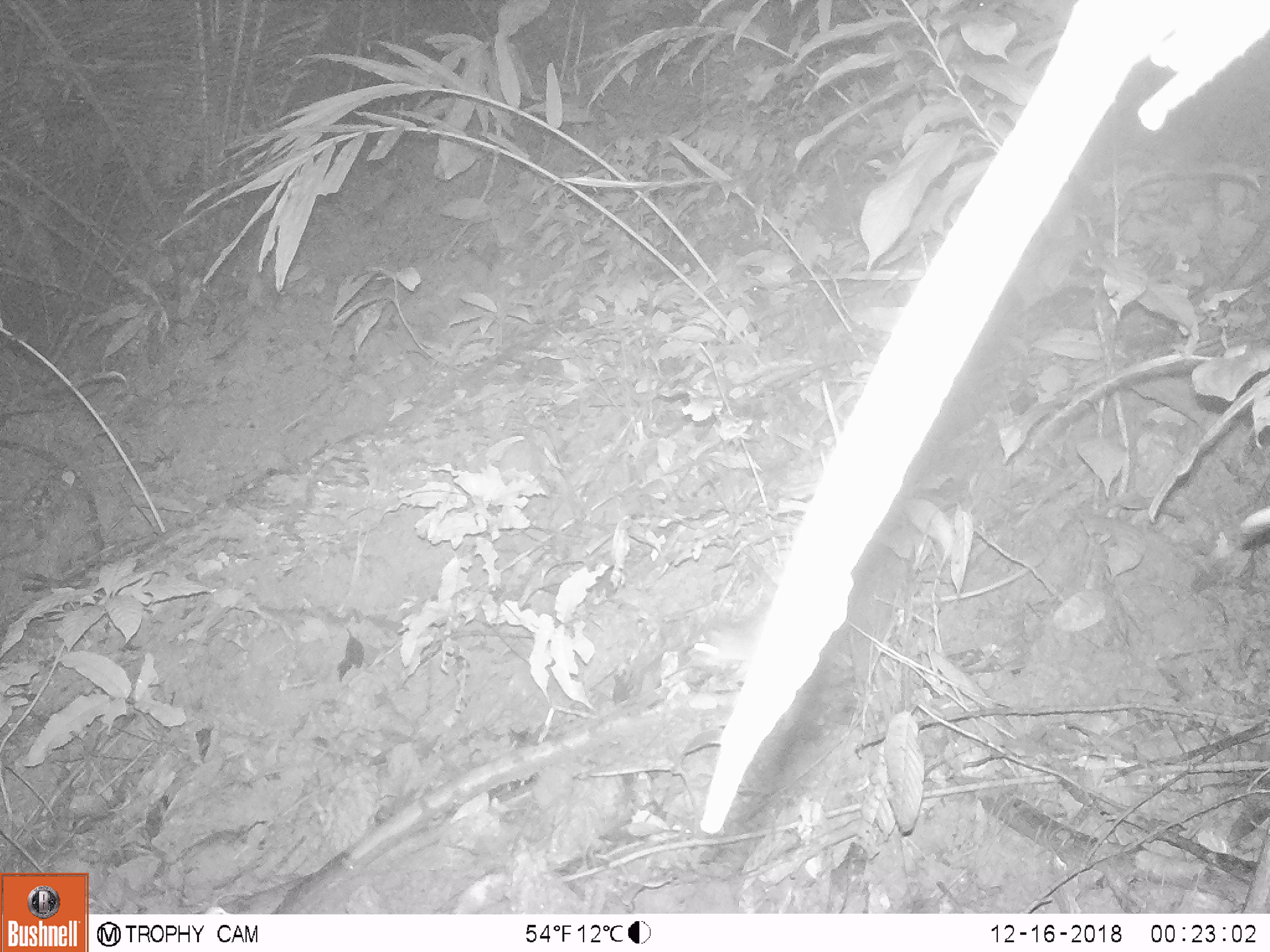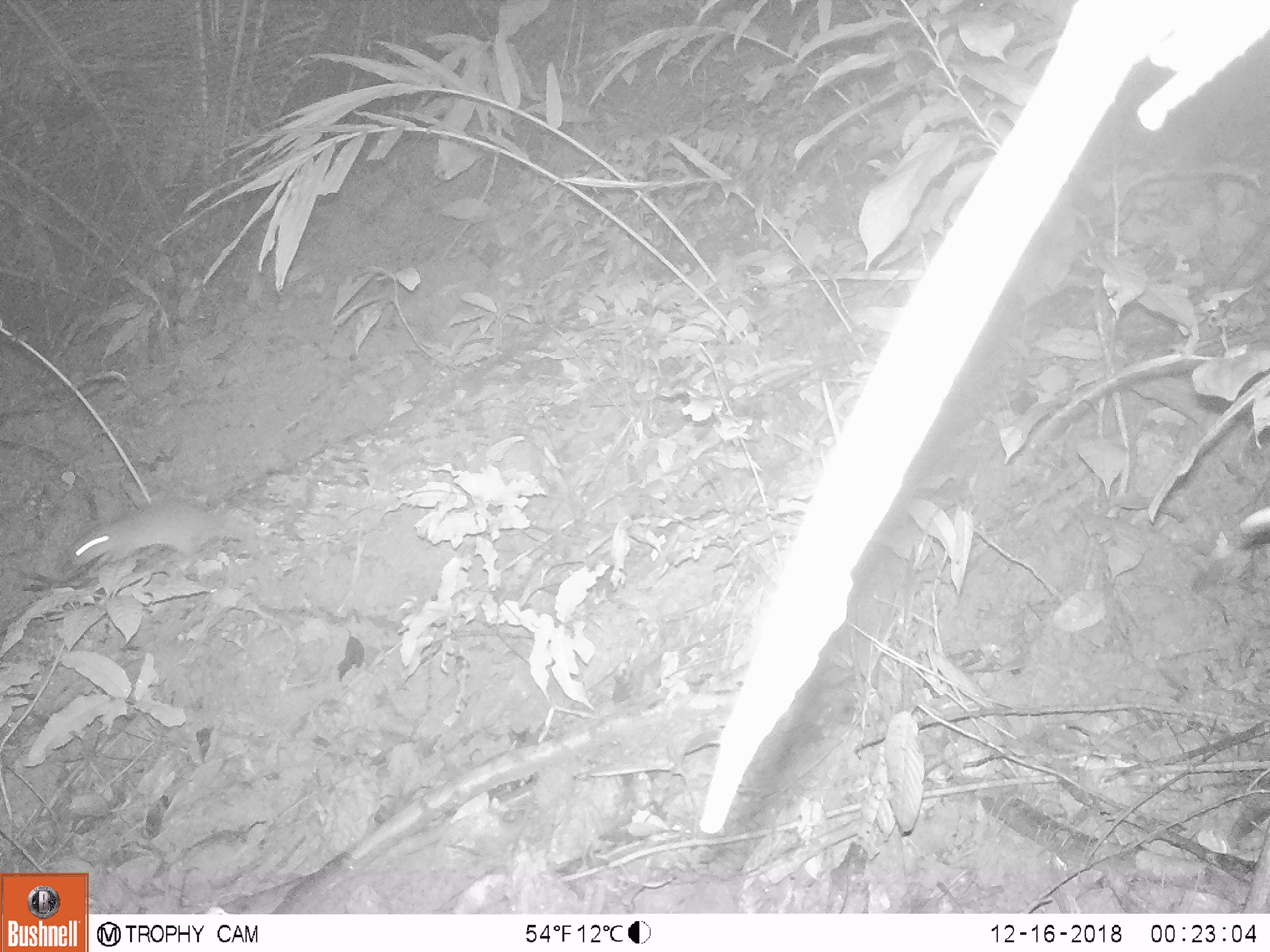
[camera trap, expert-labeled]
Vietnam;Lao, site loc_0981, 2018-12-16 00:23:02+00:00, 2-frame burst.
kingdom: Animalia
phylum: Chordata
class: Mammalia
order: Rodentia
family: Muridae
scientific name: Muridae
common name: old-world mice and rats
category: unidentified murid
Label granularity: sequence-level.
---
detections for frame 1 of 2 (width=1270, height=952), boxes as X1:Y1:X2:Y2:
unidentified murid: 686:607:764:685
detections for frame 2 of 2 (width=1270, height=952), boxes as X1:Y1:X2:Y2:
unidentified murid: 60:500:256:575